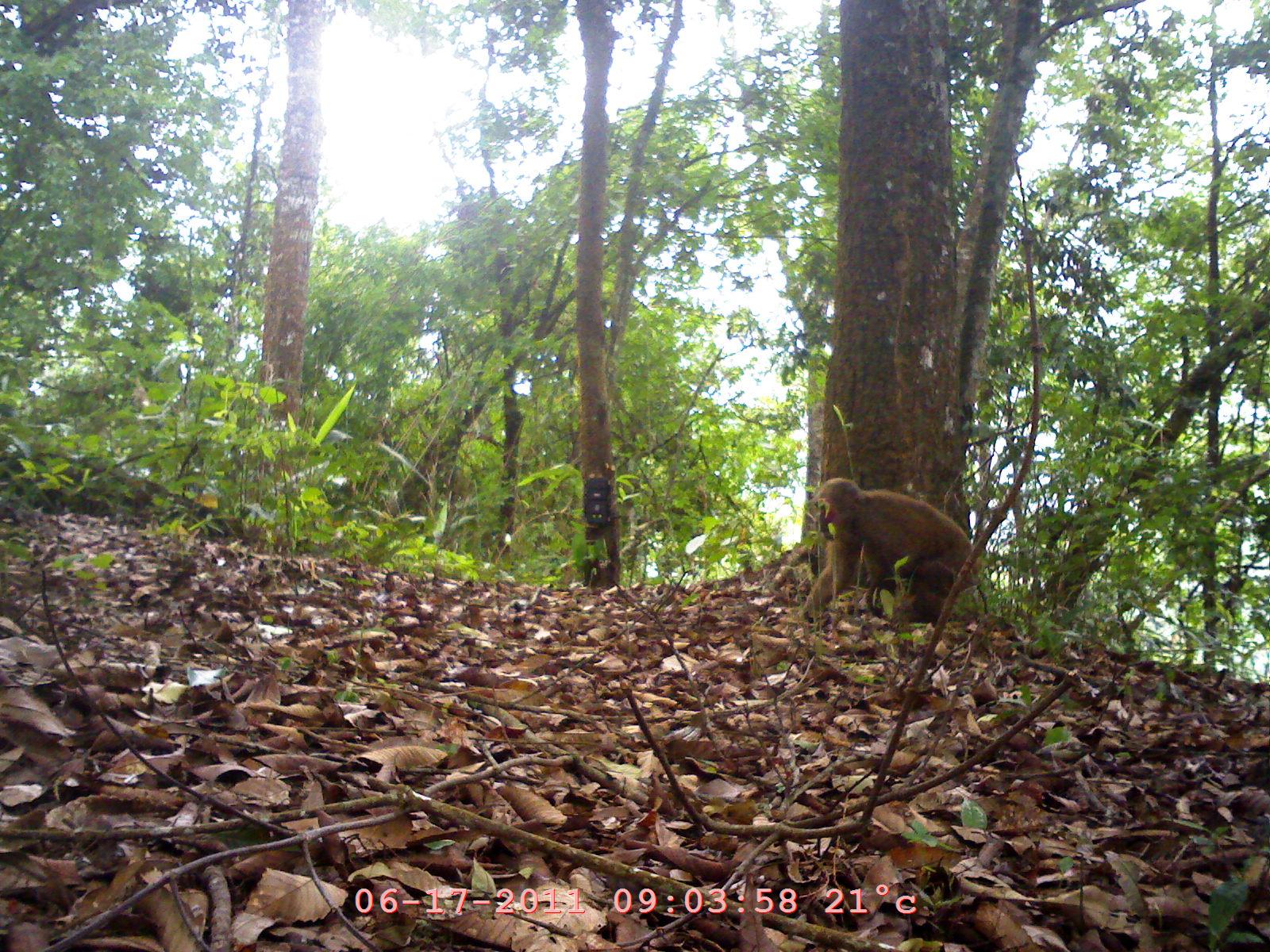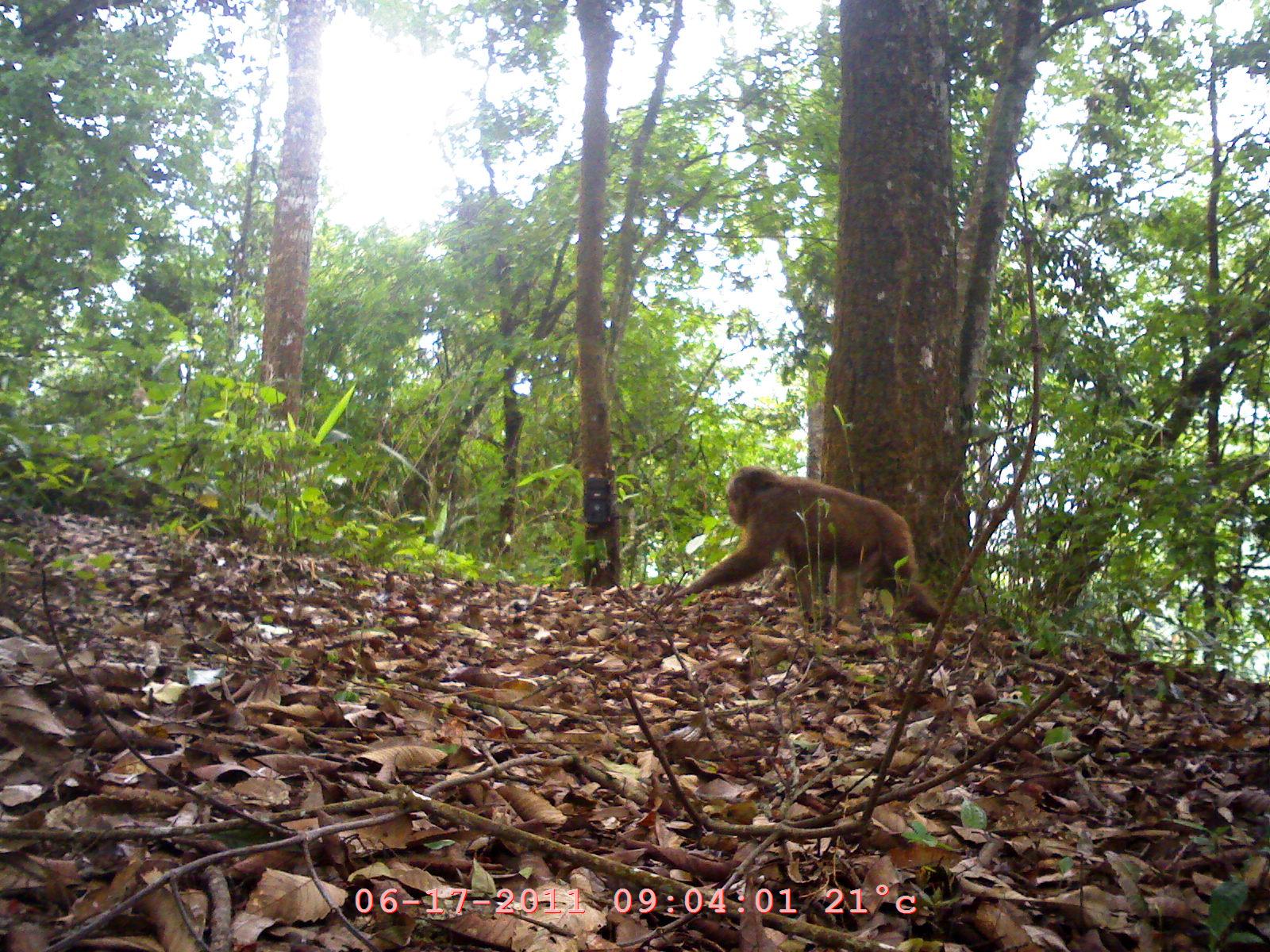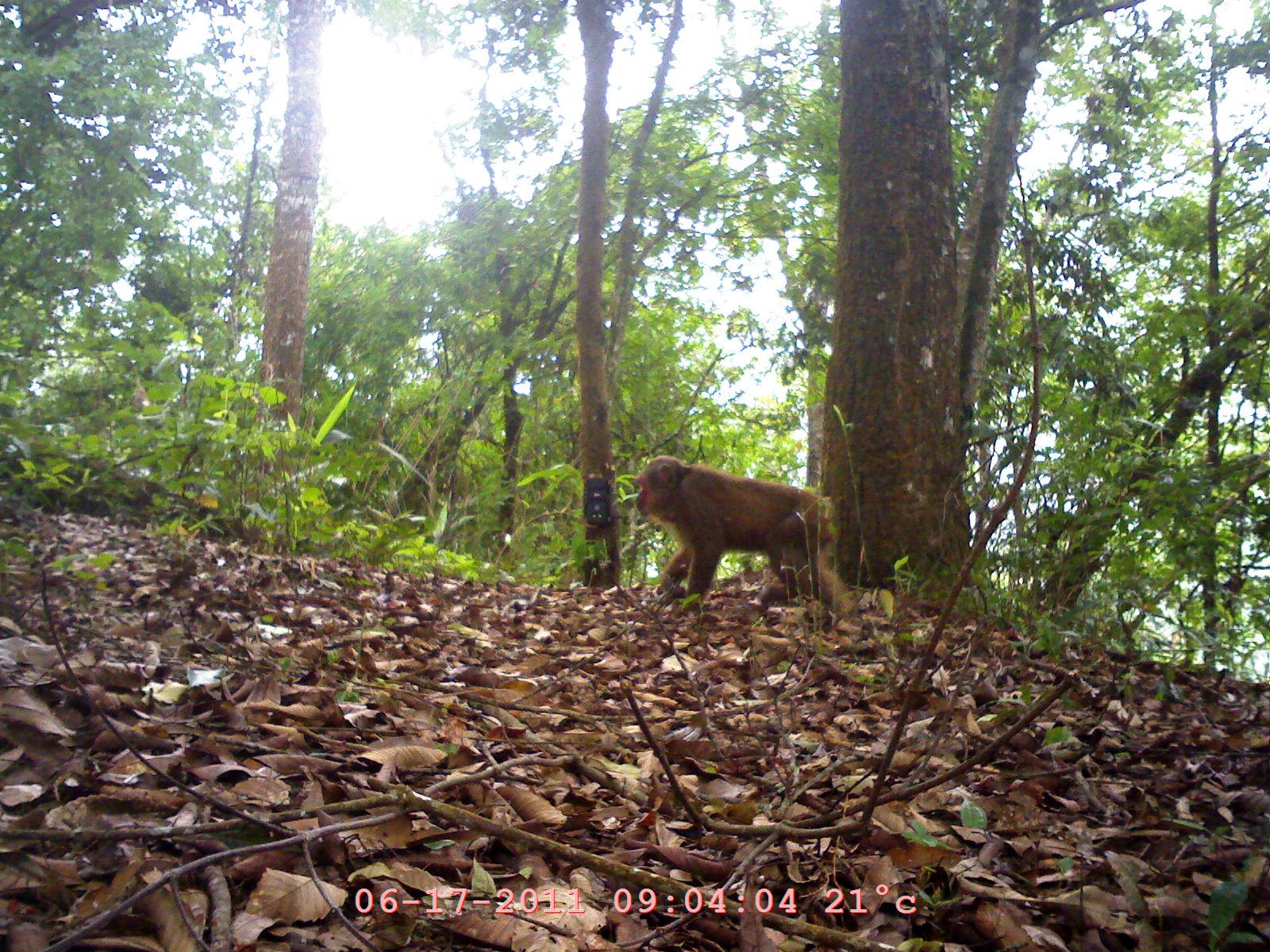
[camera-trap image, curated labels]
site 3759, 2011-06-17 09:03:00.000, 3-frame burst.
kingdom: Animalia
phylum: Chordata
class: Mammalia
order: Primates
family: Cercopithecidae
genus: Macaca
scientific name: Macaca arctoides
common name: stump-tailed macaque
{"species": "Macaca arctoides (stump-tailed macaque)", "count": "1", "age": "adult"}